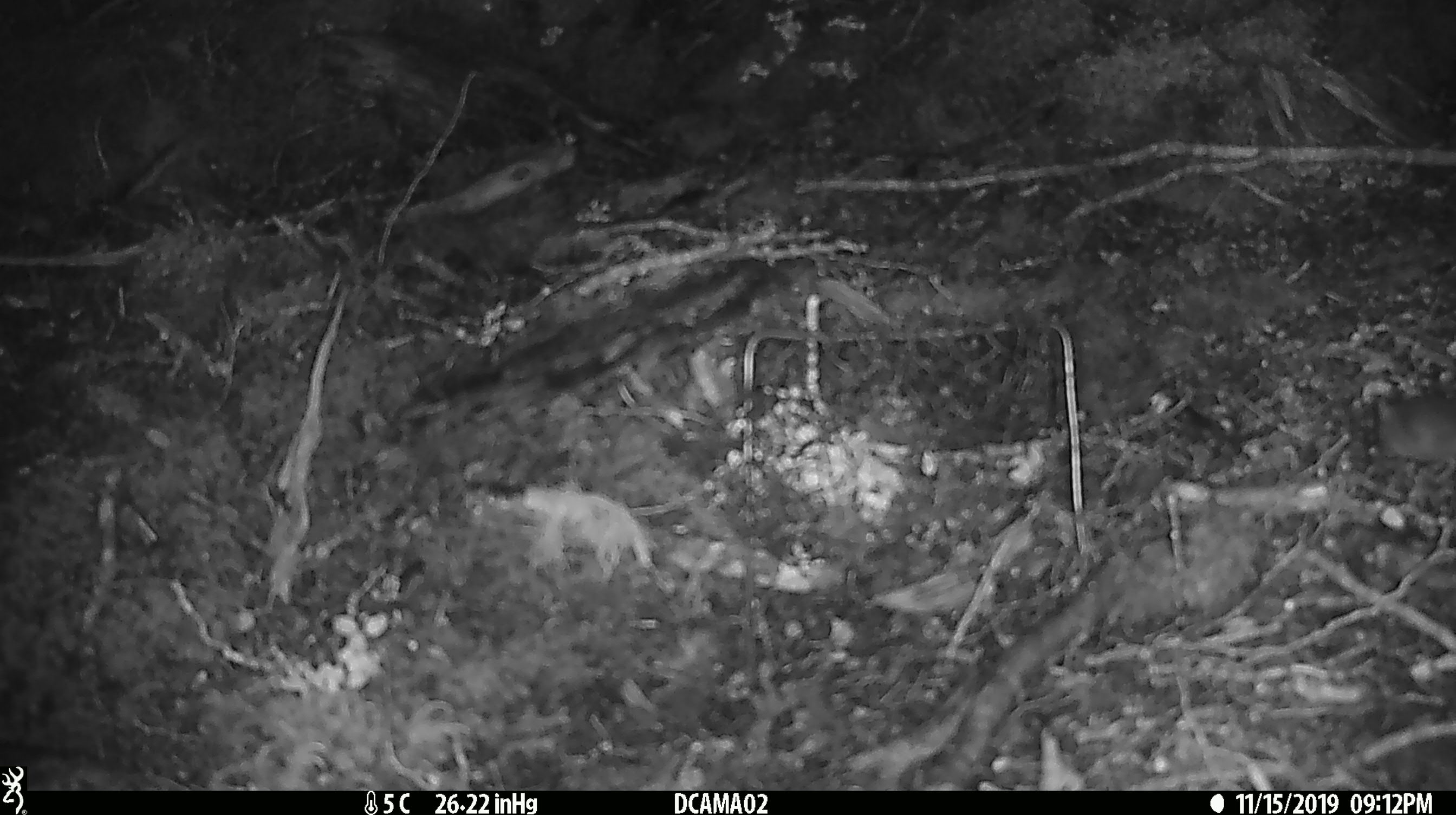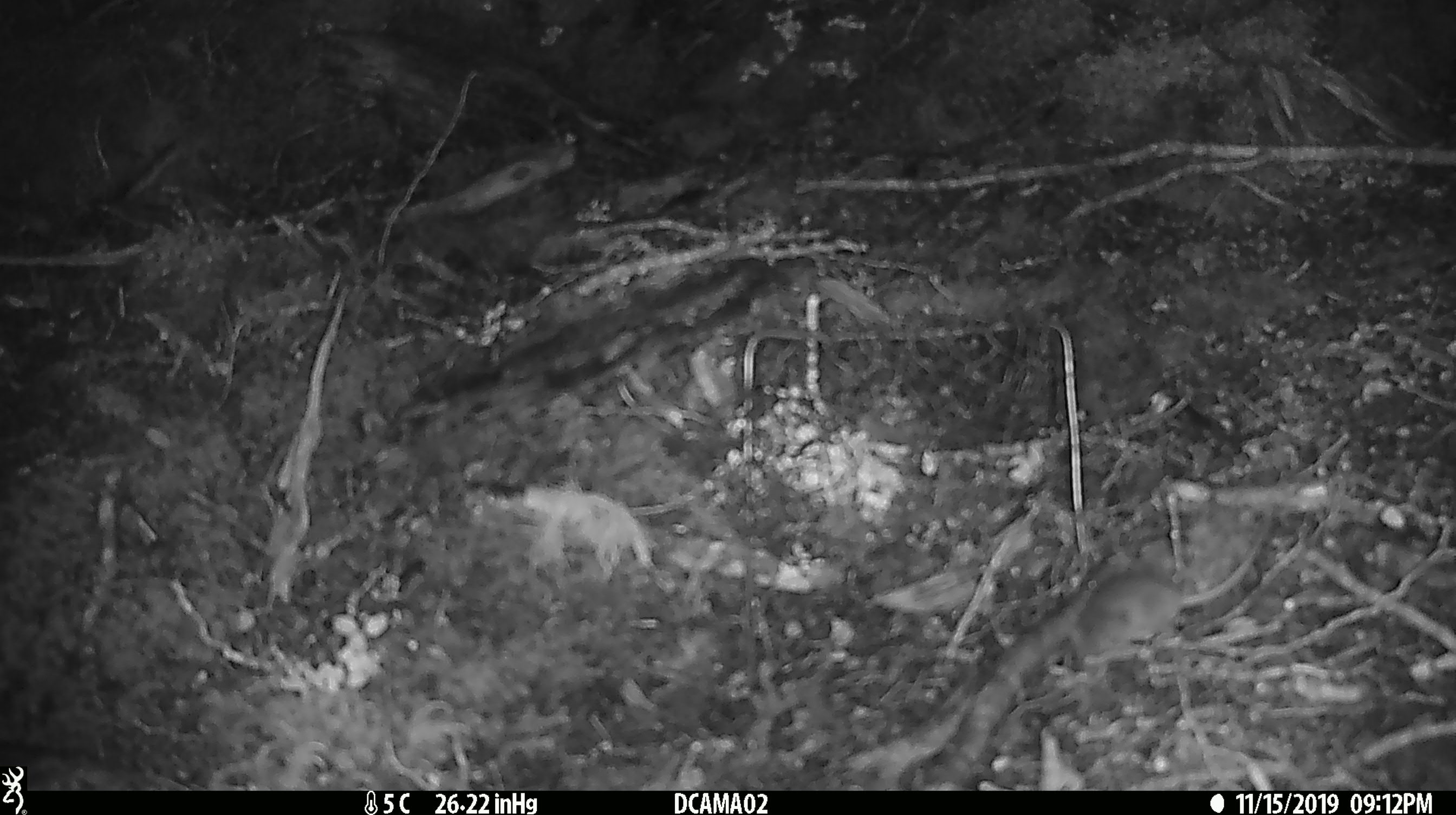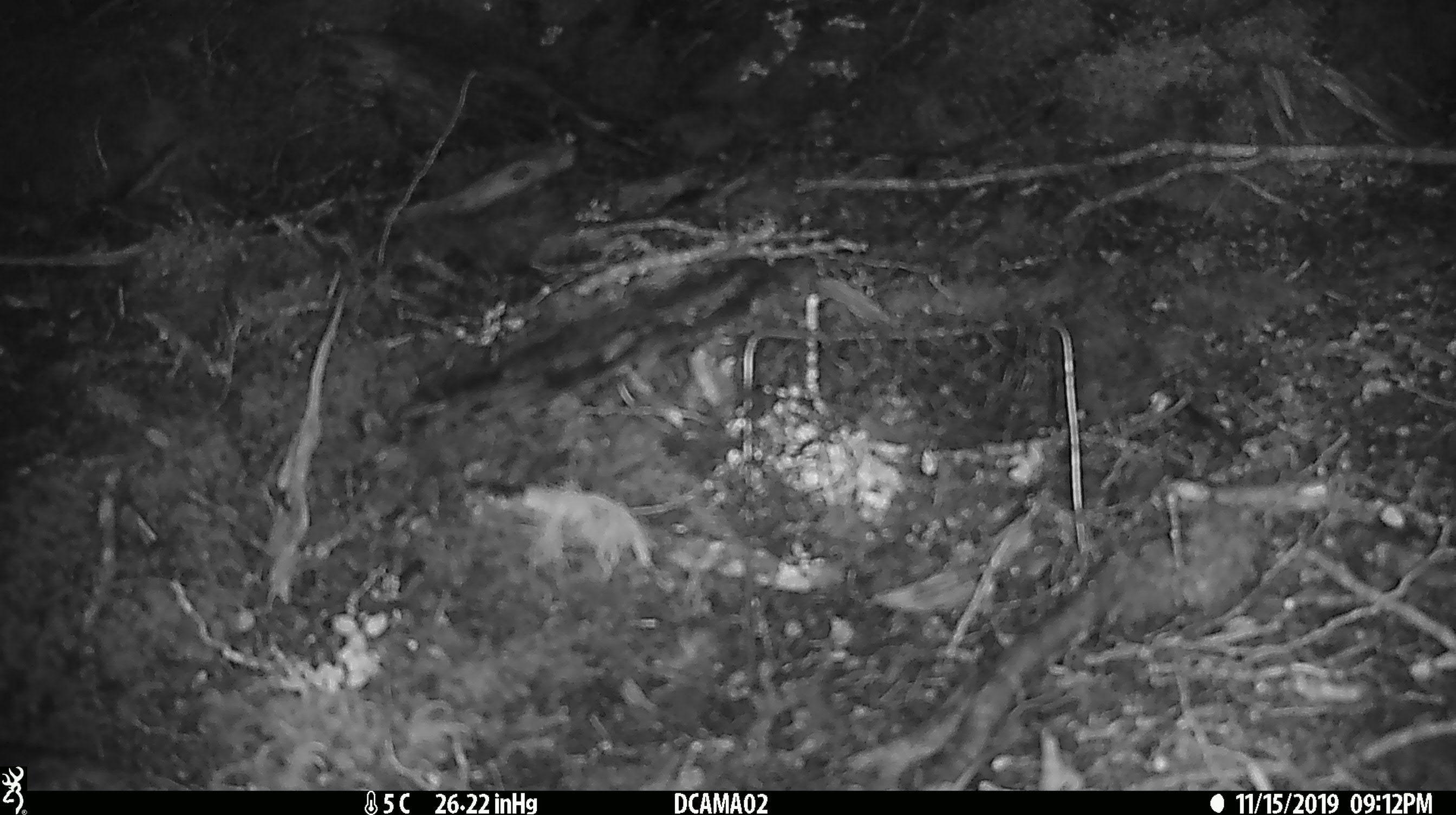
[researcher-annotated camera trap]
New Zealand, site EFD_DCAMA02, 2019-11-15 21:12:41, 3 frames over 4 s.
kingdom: Animalia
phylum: Chordata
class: Mammalia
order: Rodentia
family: Muridae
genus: Mus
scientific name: Mus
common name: mouse